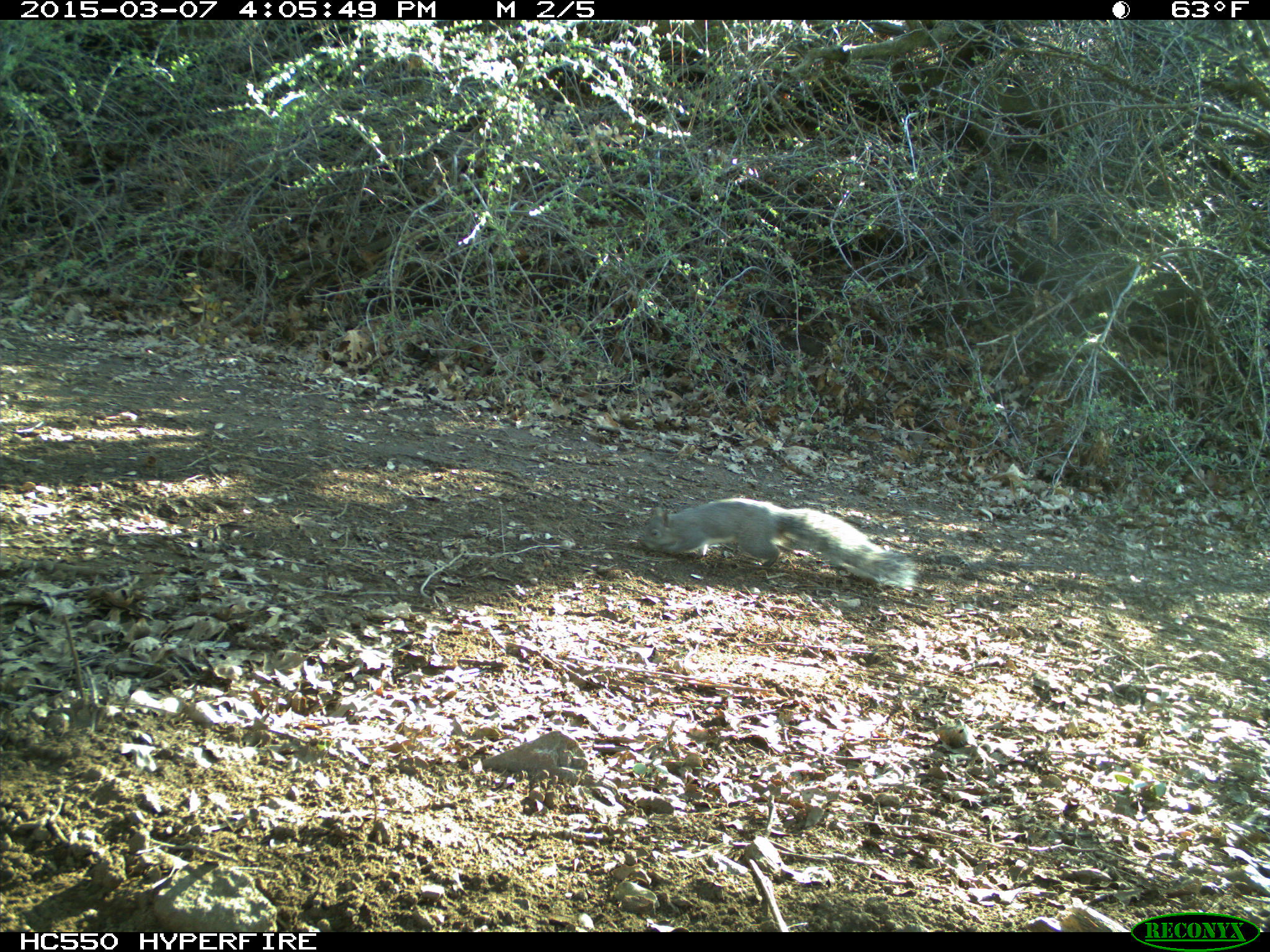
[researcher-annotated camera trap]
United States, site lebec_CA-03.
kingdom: Animalia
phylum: Chordata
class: Mammalia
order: Rodentia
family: Sciuridae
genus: Sciurus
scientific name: Sciurus carolinensis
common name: eastern gray squirrel